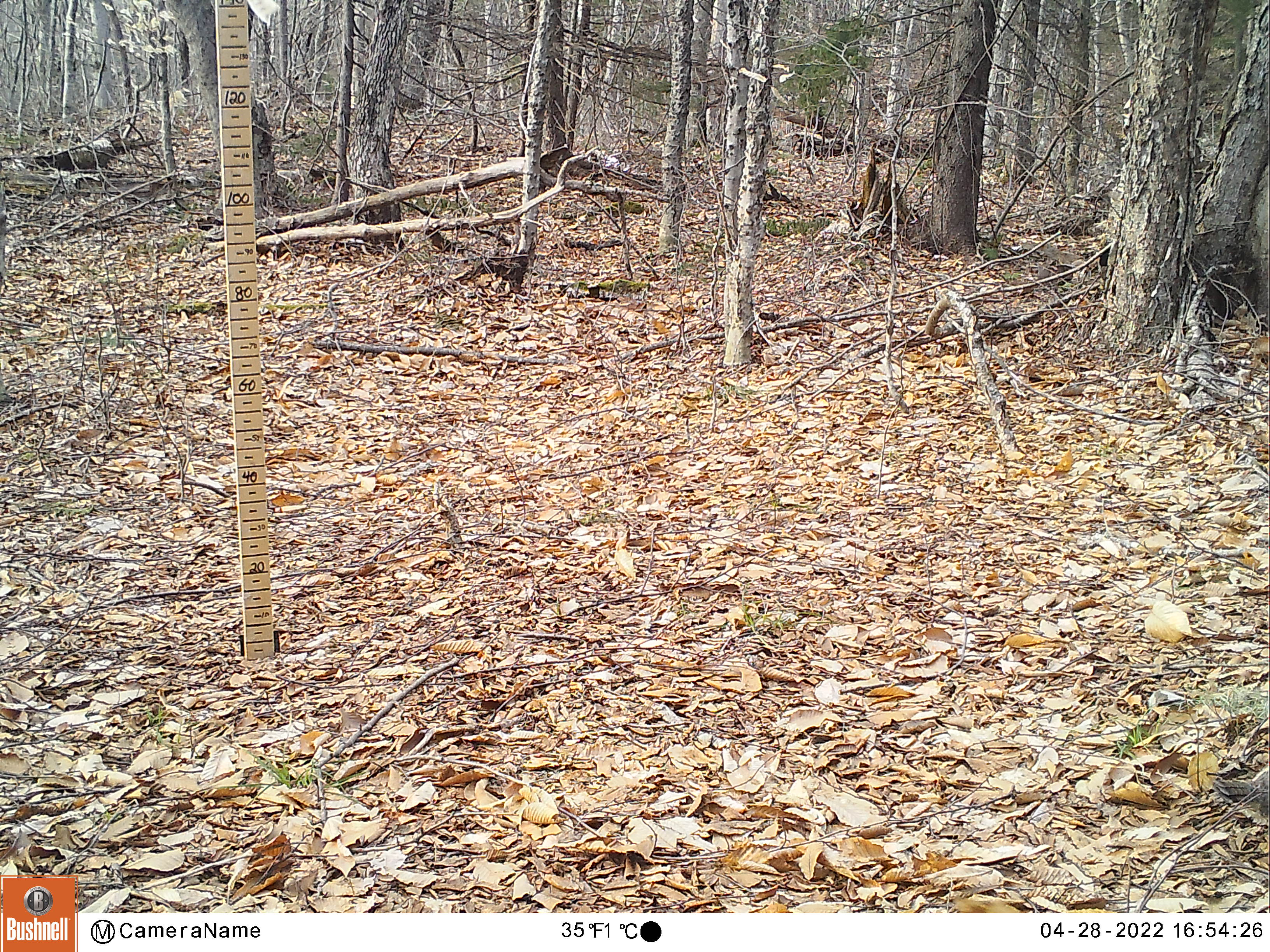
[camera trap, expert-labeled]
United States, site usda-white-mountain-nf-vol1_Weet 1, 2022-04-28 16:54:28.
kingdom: Animalia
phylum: Chordata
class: Aves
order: Galliformes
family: Phasianidae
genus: Bonasa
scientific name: Bonasa umbellus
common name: ruffed grouse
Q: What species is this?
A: Ruffed grouse (Bonasa umbellus).